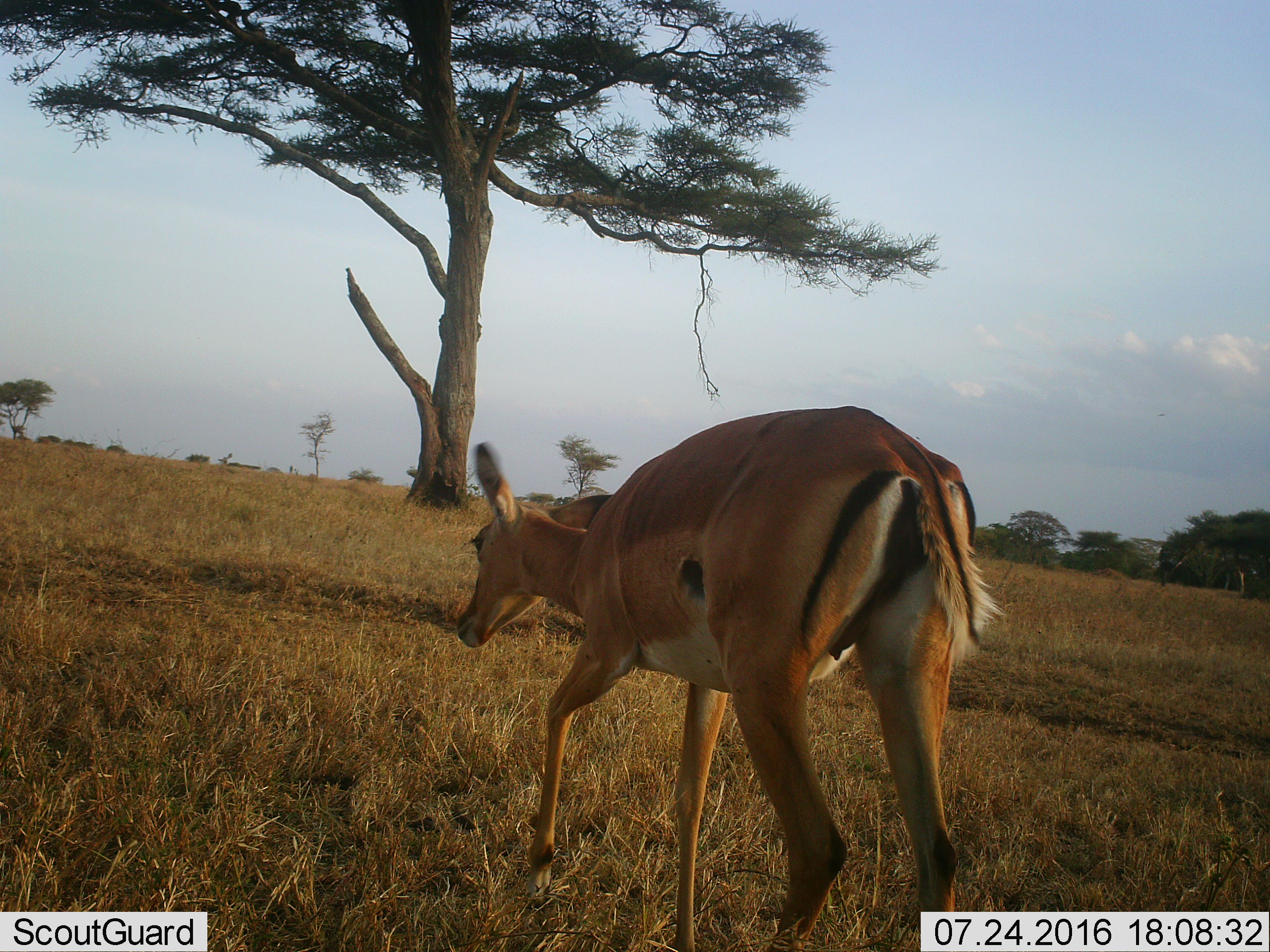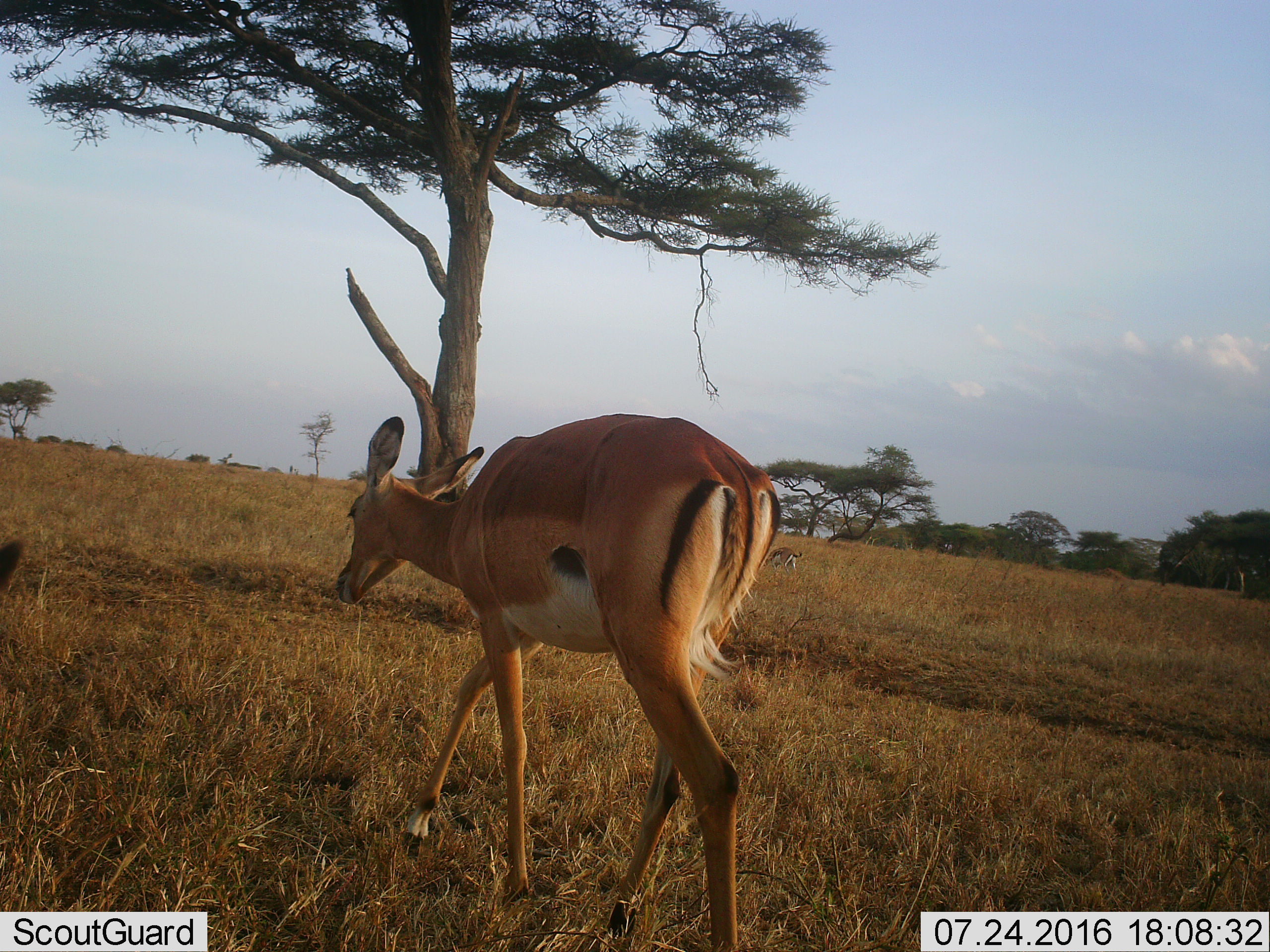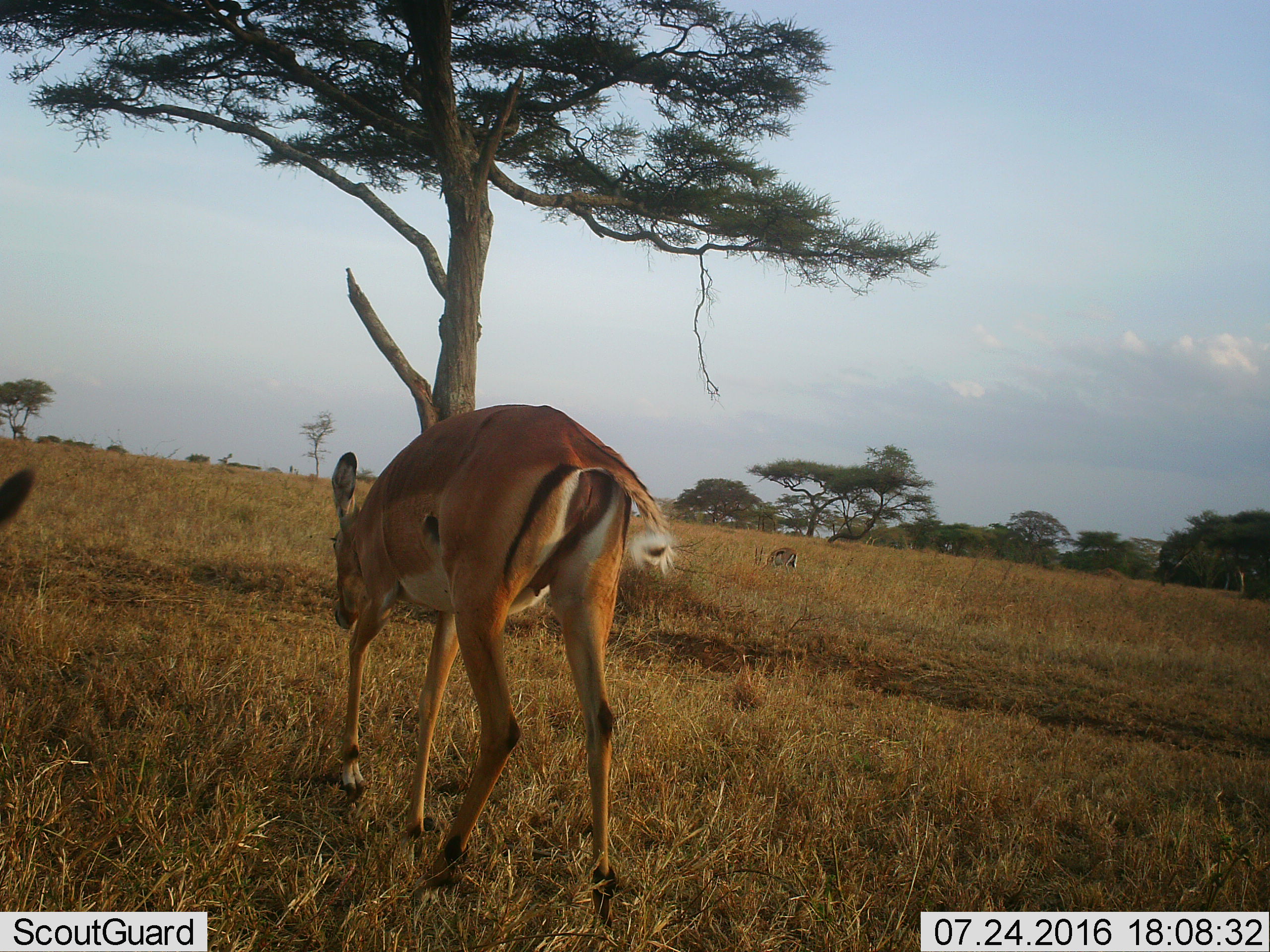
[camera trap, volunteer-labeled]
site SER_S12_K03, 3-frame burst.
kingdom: Animalia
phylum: Chordata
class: Mammalia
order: Artiodactyla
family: Bovidae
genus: Aepyceros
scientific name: Aepyceros melampus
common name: impala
Impala (Aepyceros melampus), count 2. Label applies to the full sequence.